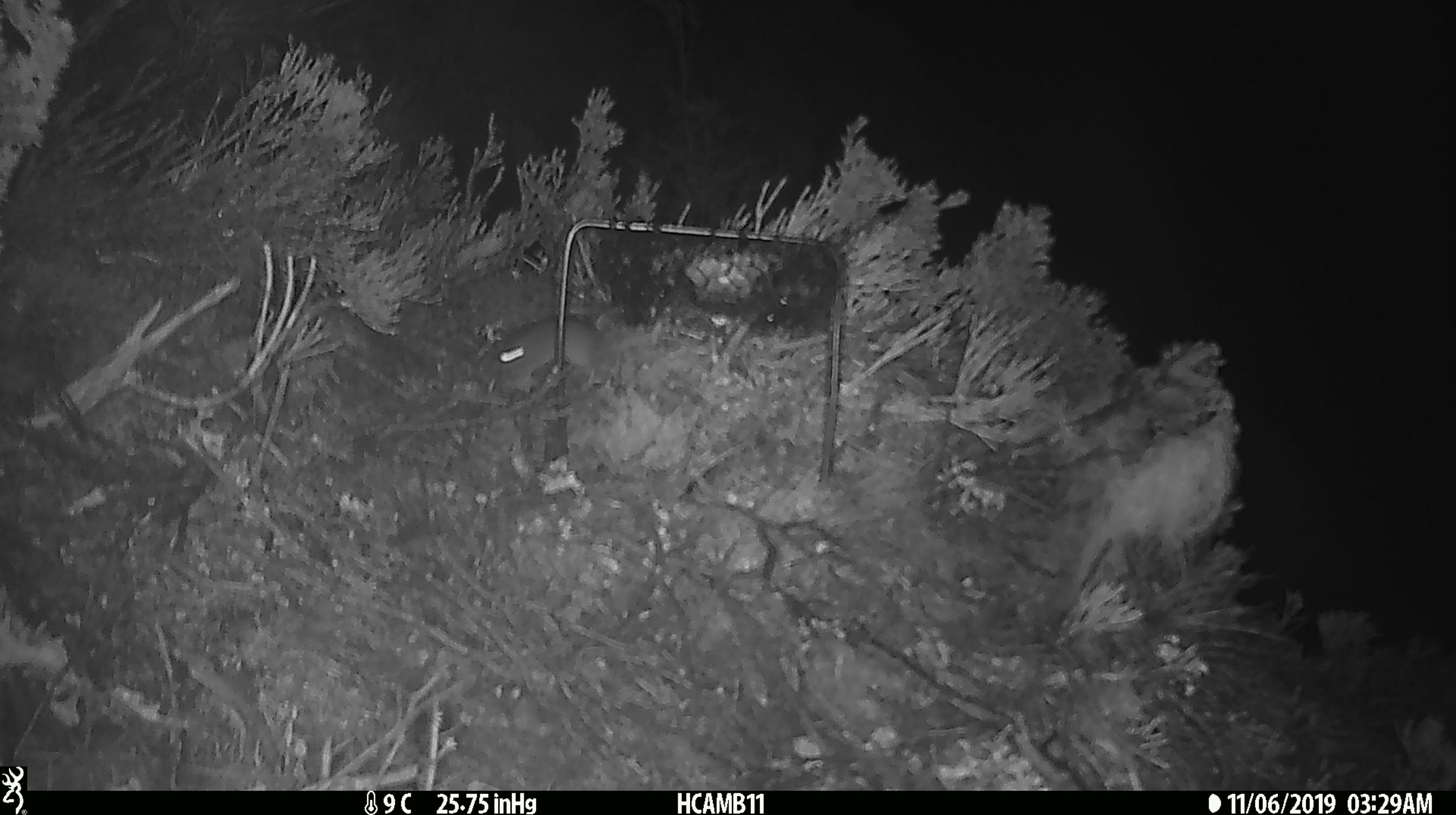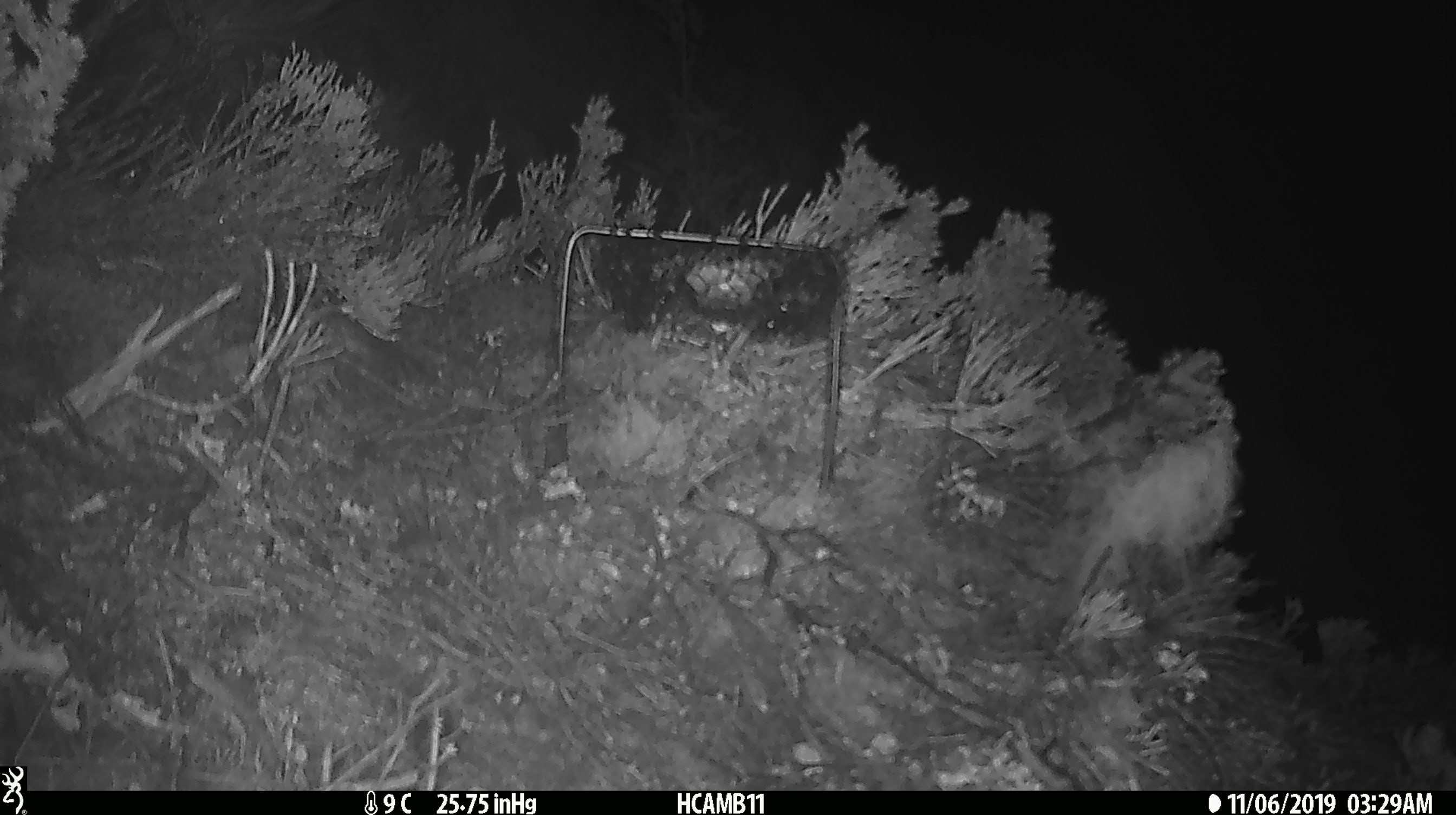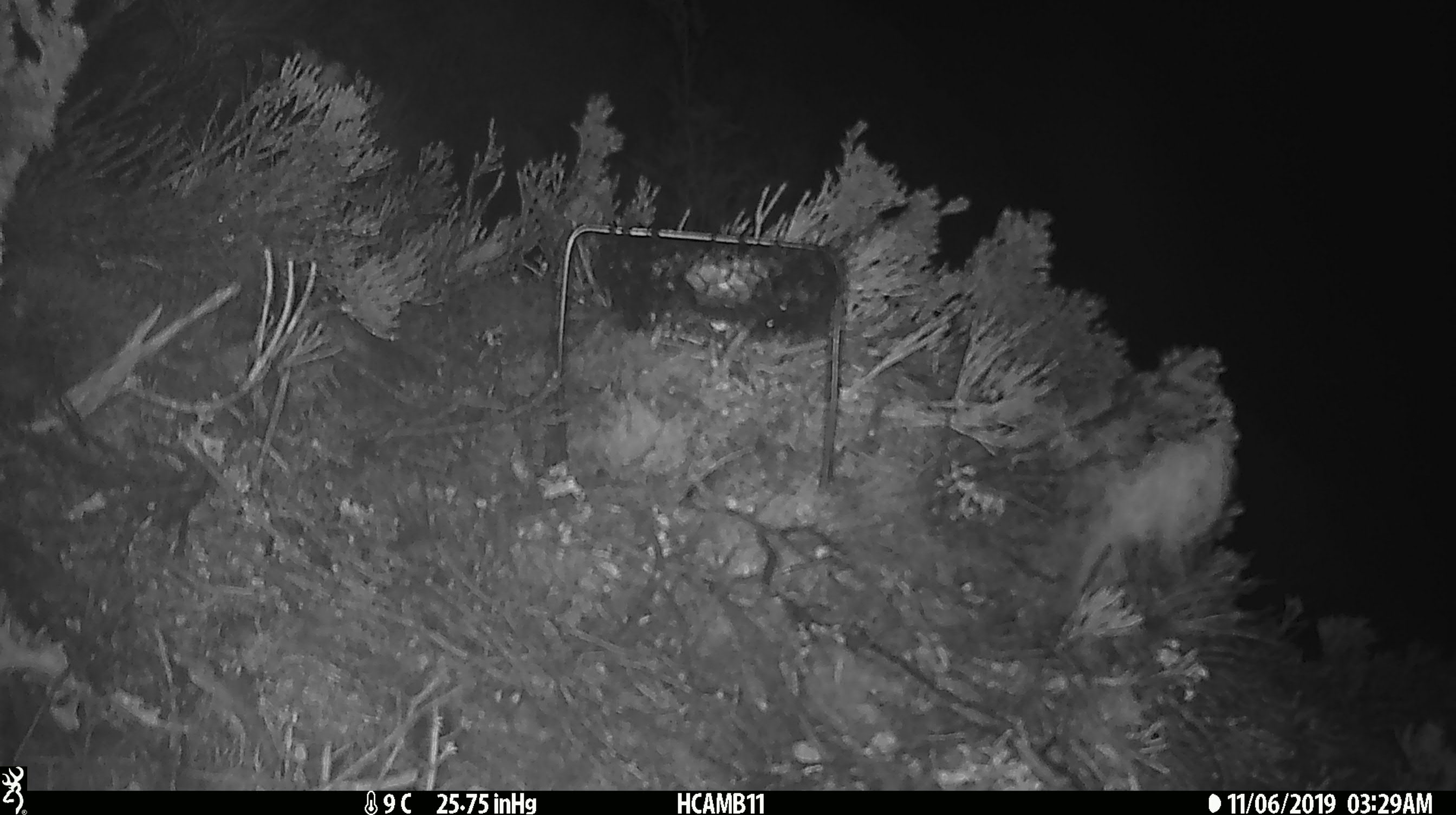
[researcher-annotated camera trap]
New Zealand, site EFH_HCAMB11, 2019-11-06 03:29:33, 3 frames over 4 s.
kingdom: Animalia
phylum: Chordata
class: Mammalia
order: Rodentia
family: Muridae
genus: Mus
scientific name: Mus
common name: mouse